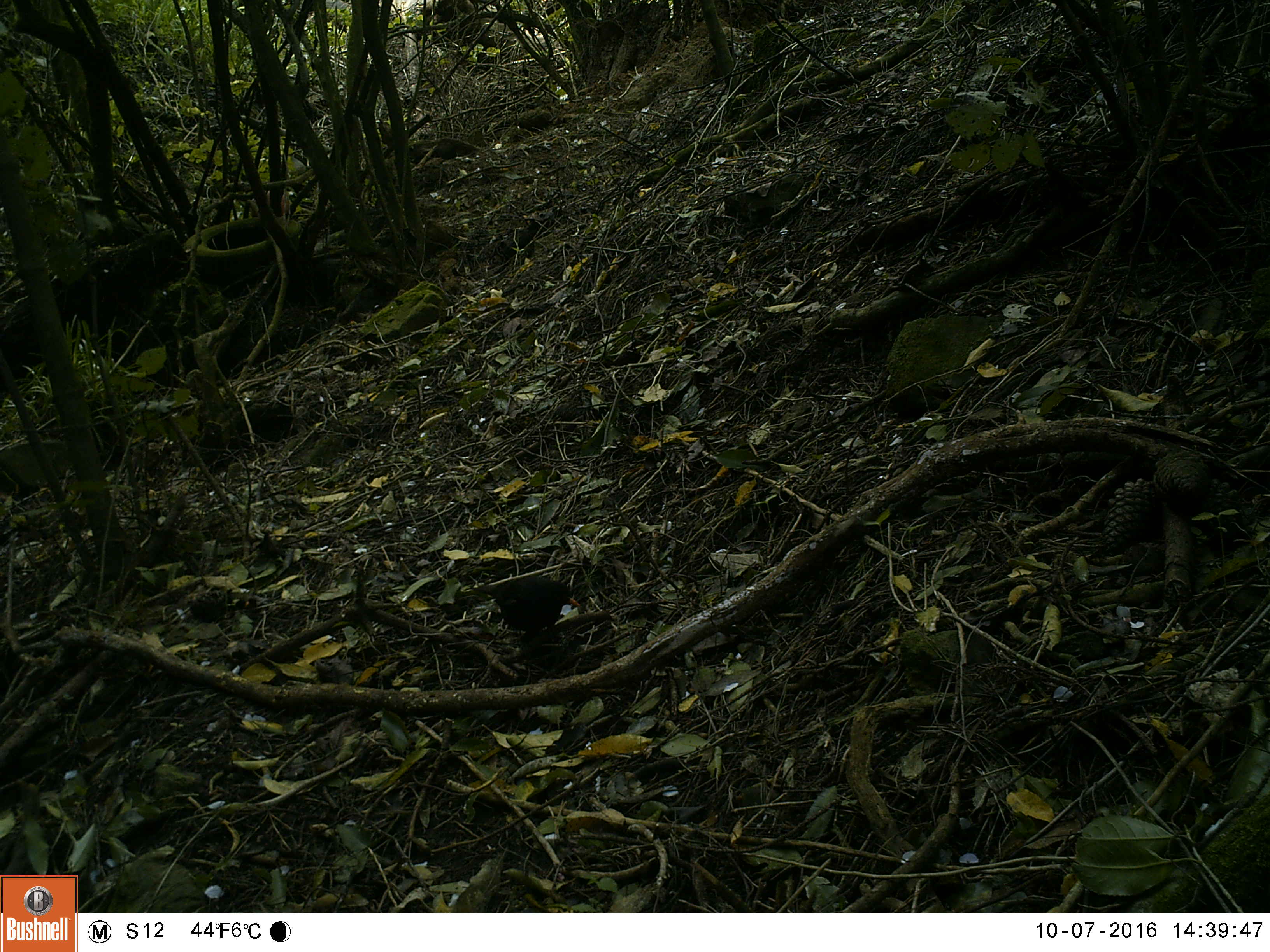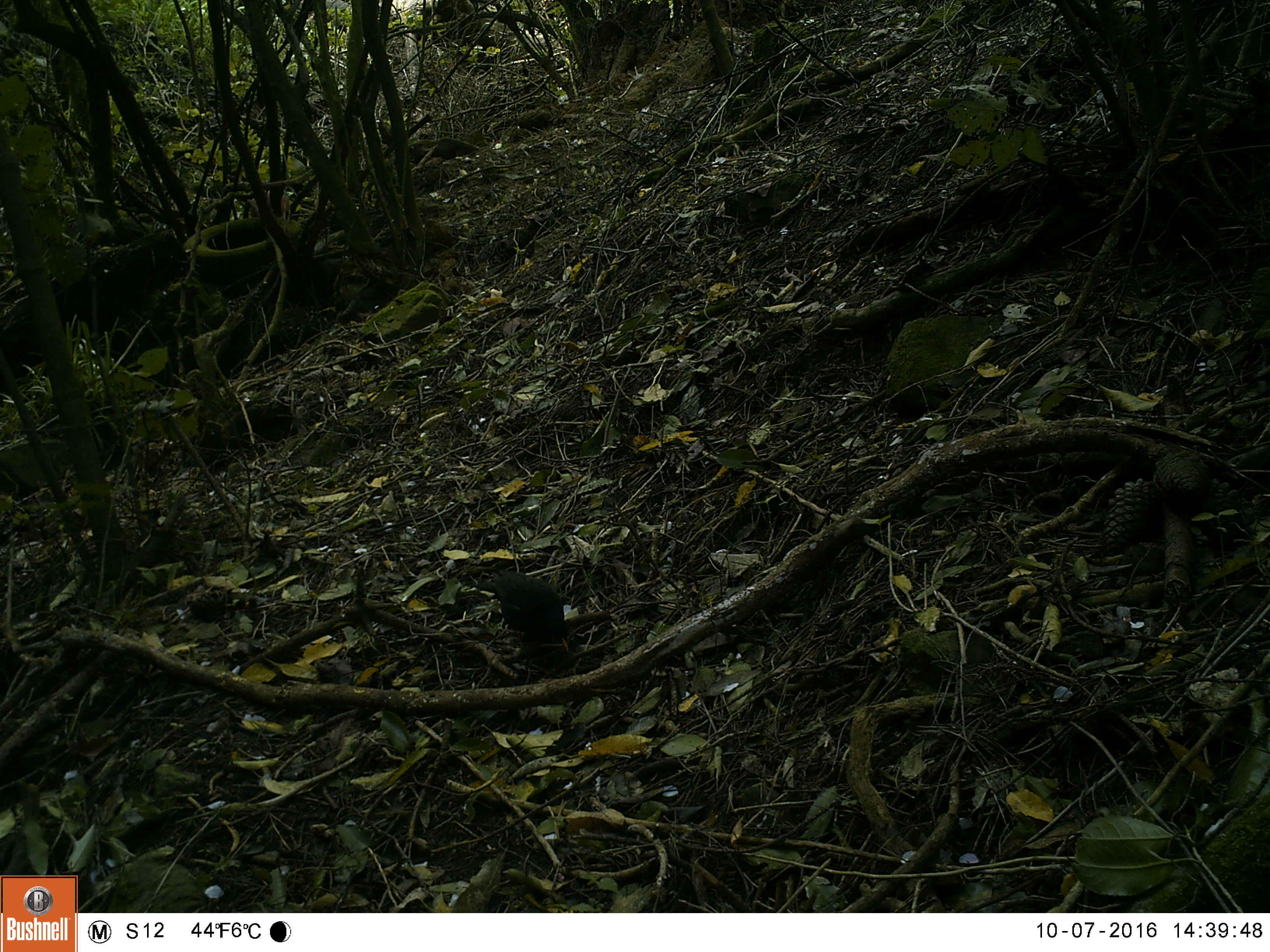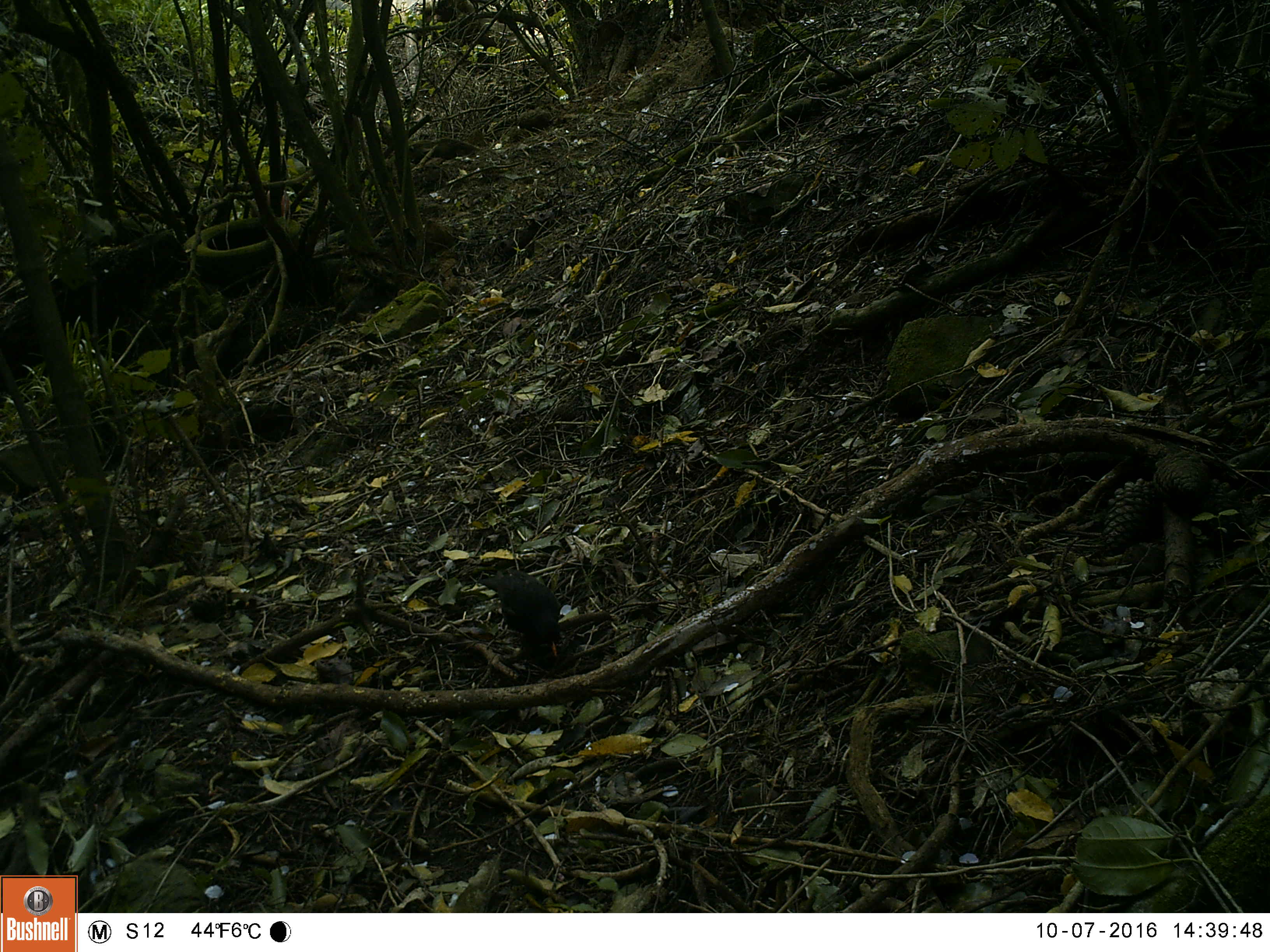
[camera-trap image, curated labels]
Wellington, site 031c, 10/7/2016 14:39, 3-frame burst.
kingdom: Animalia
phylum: Chordata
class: Aves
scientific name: Aves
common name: bird